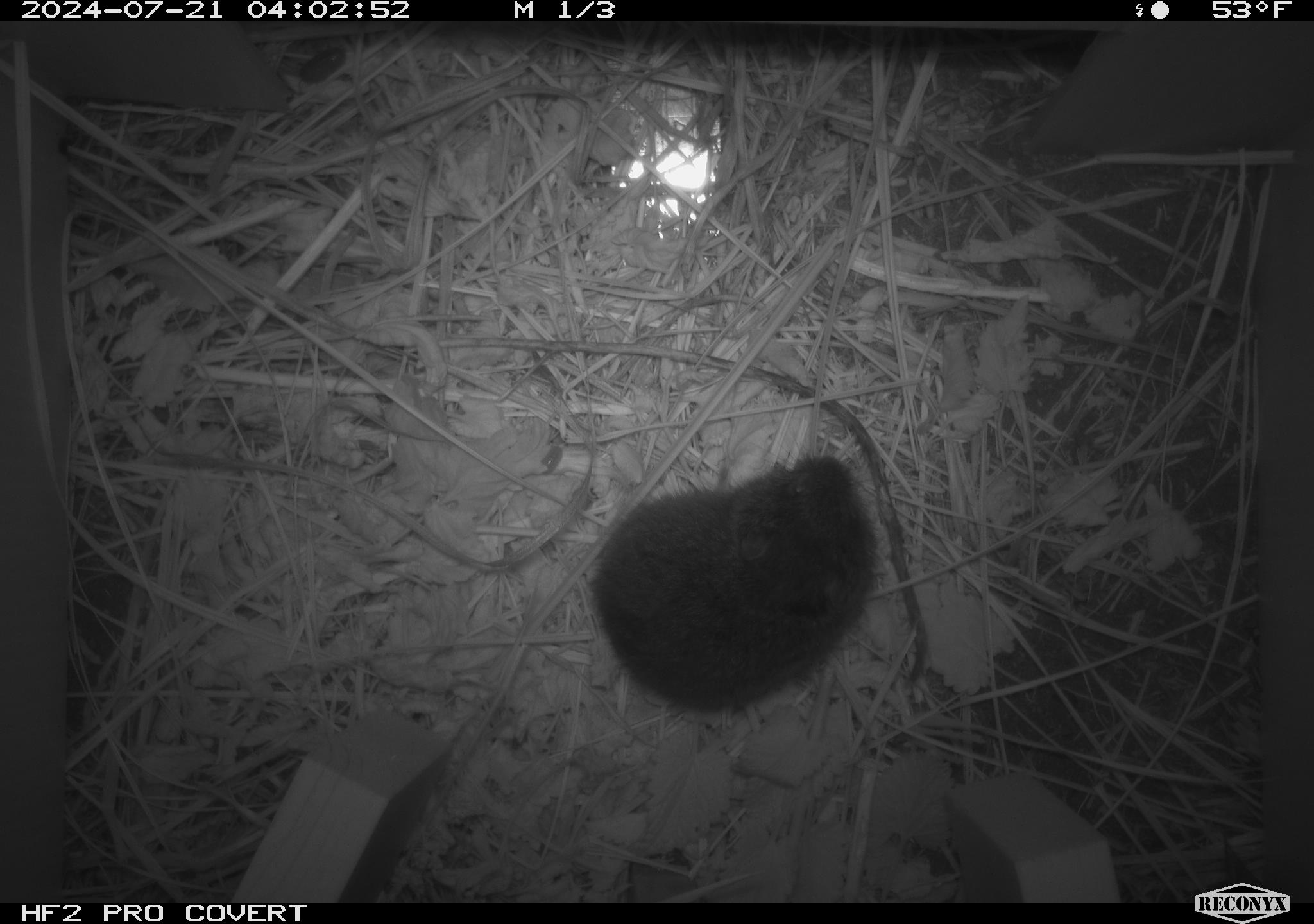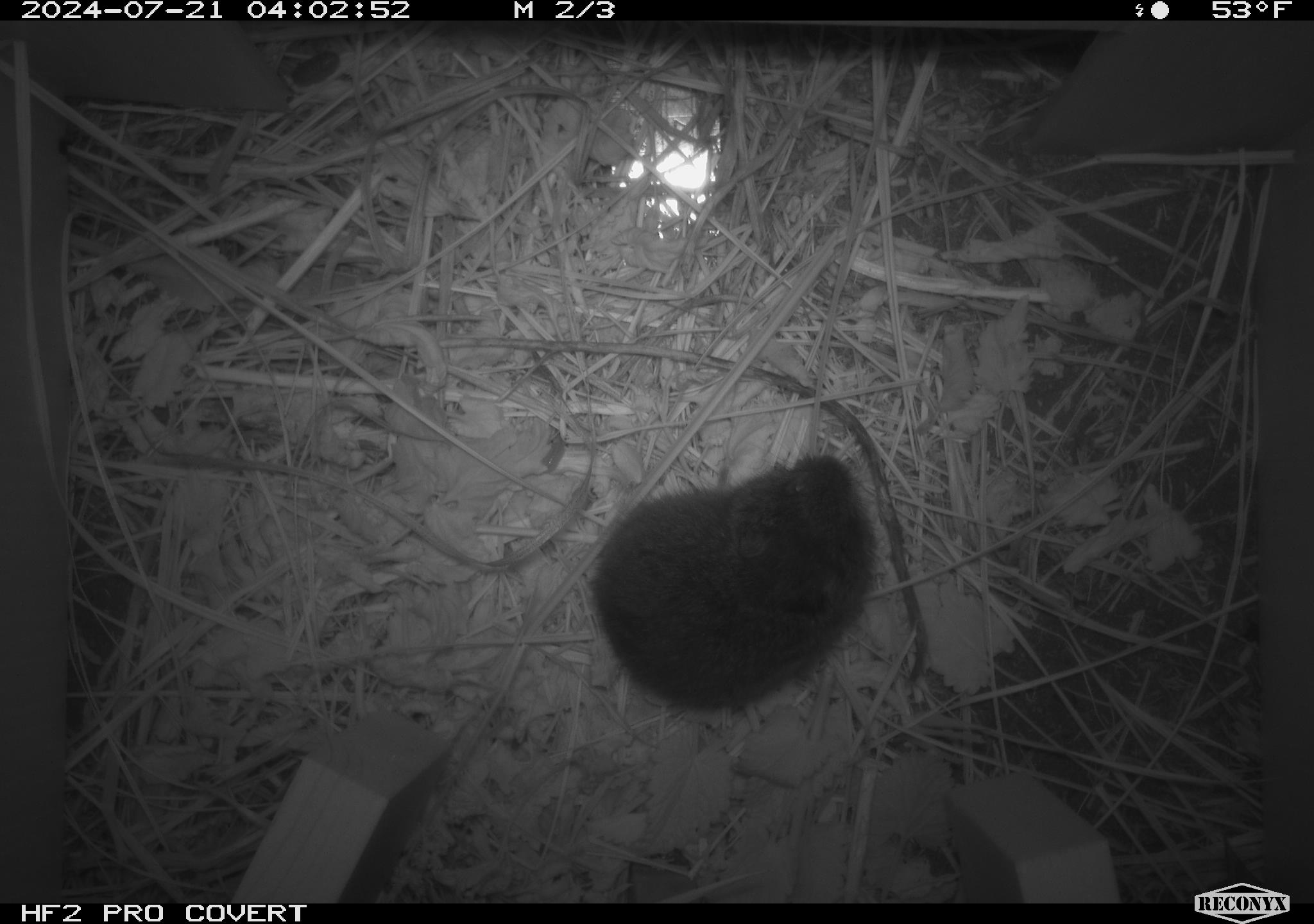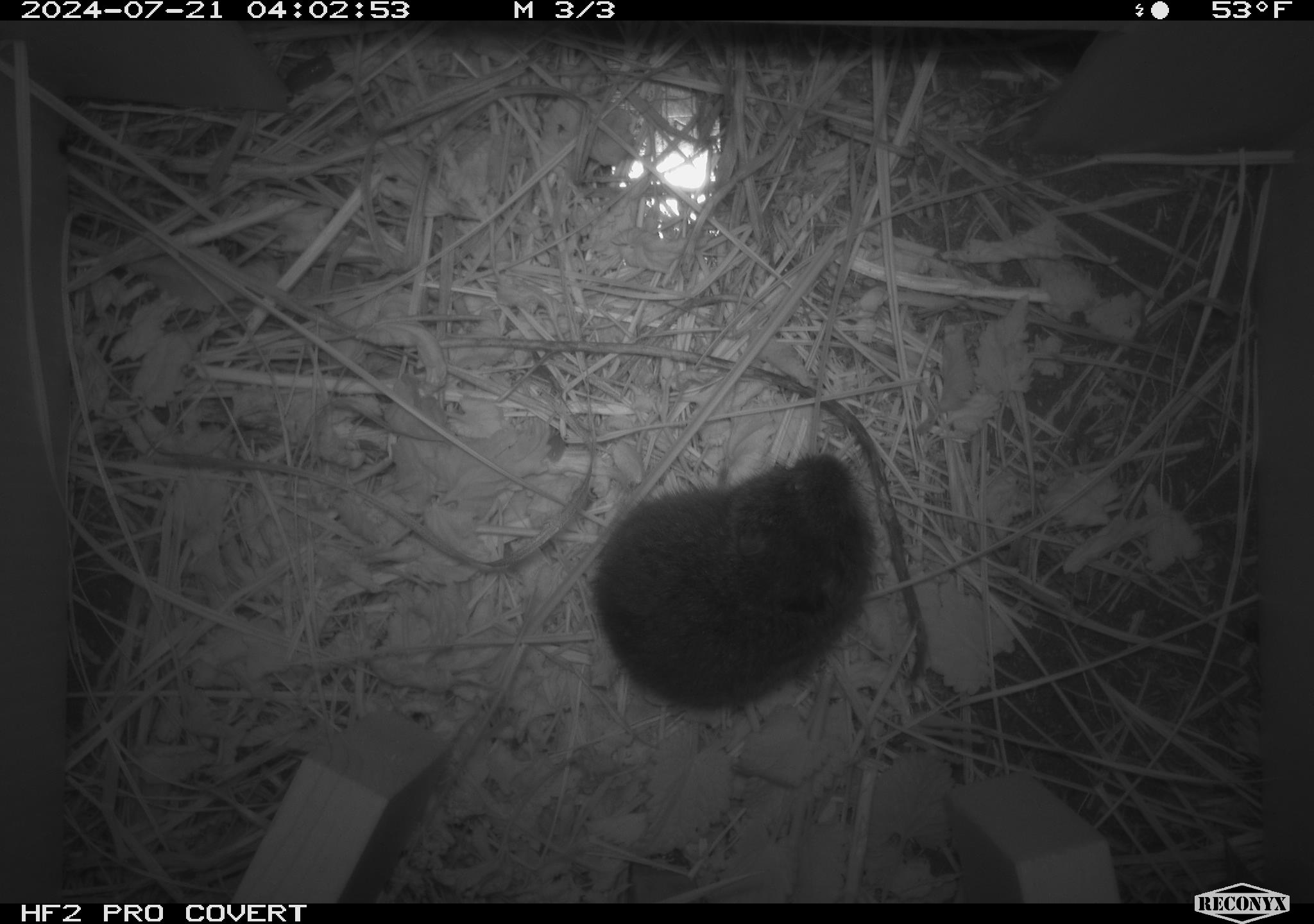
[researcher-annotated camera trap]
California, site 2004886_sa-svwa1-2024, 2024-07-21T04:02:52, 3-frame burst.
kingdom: Animalia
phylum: Chordata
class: Mammalia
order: Rodentia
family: Cricetidae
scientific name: Arvicolinae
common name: voles, lemmings, and muskrats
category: arvicolinae subfamily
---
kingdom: Animalia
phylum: Arthropoda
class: Malacostraca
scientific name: Malacostraca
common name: amphipods, crabs, isopods, krill, lobsters and shrimps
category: malacostracan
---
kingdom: Animalia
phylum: Arthropoda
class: Insecta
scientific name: Insecta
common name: insect